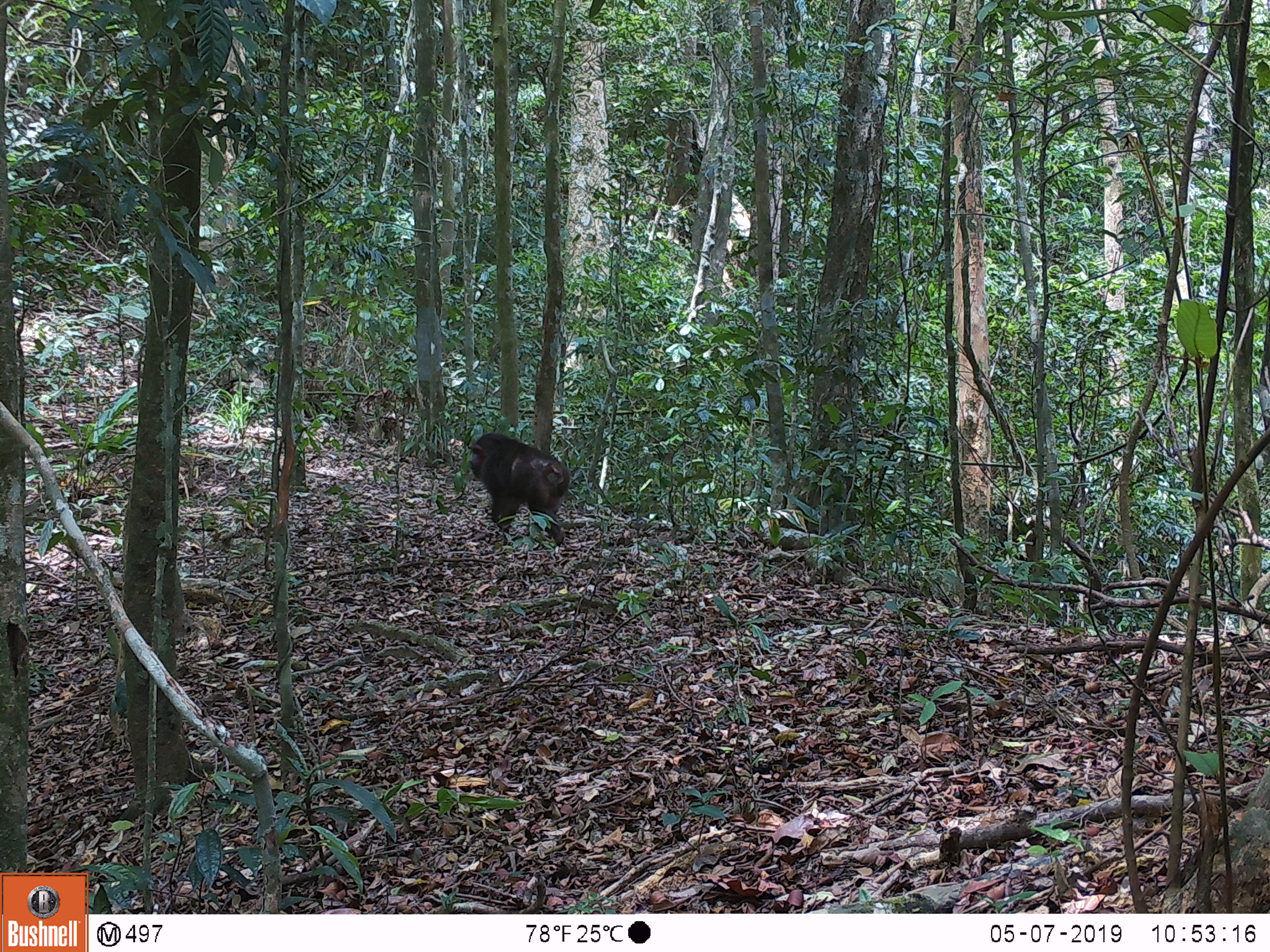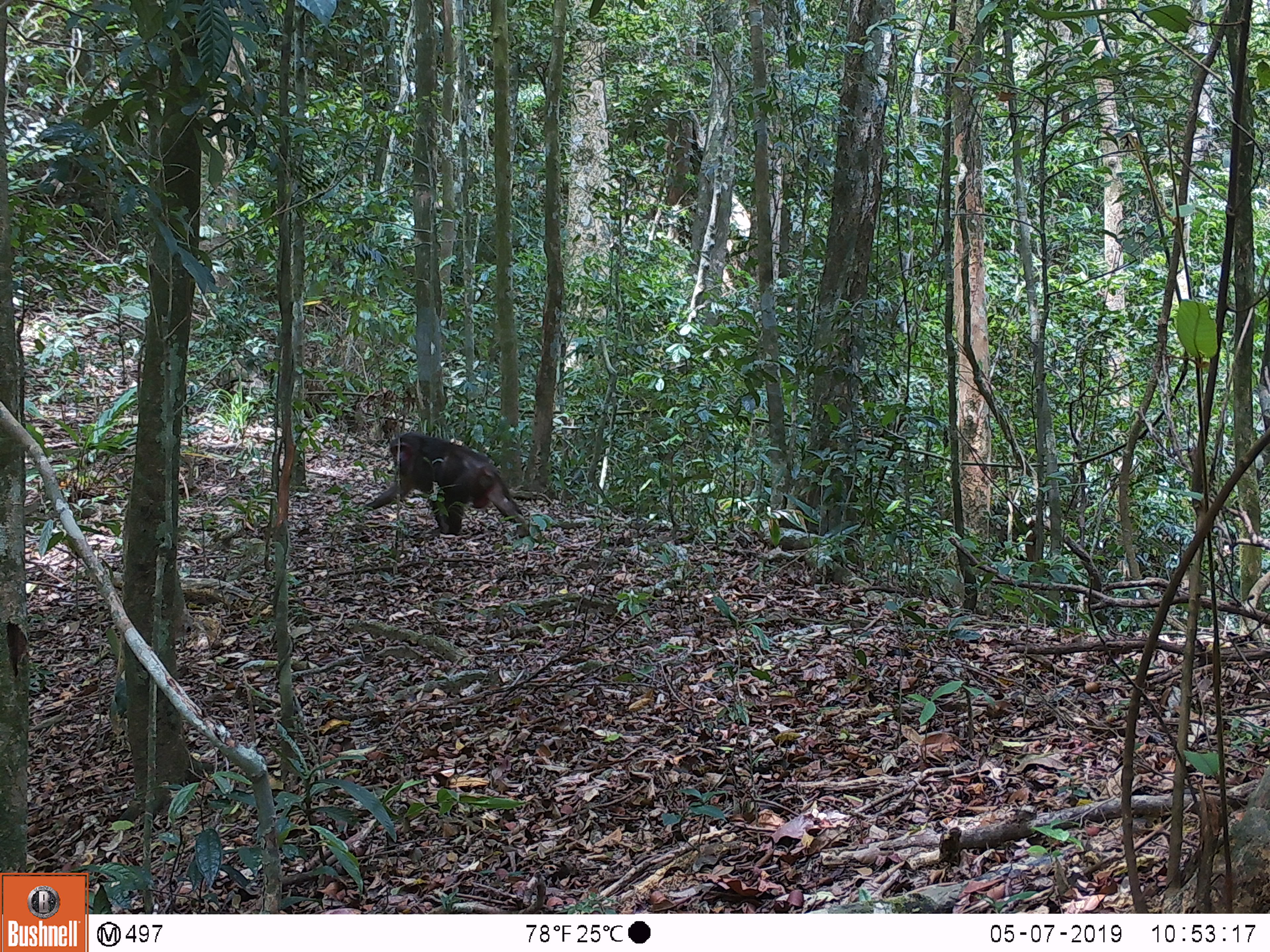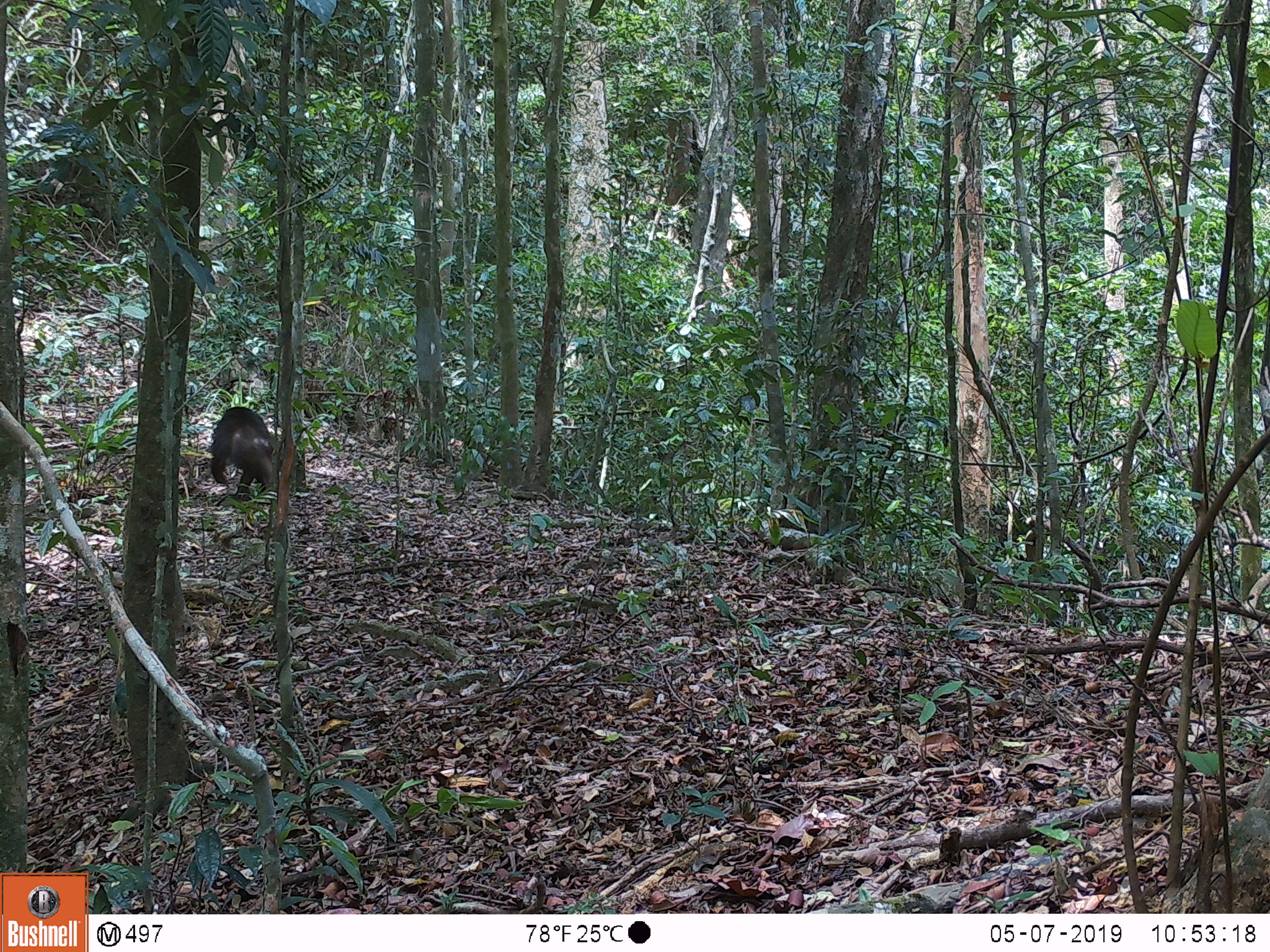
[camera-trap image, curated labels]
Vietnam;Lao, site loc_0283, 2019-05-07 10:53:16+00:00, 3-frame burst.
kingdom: Animalia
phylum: Chordata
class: Mammalia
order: Primates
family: Cercopithecidae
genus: Macaca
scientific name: Macaca arctoides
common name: stump-tailed macaque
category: stump tailed macaque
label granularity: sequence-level